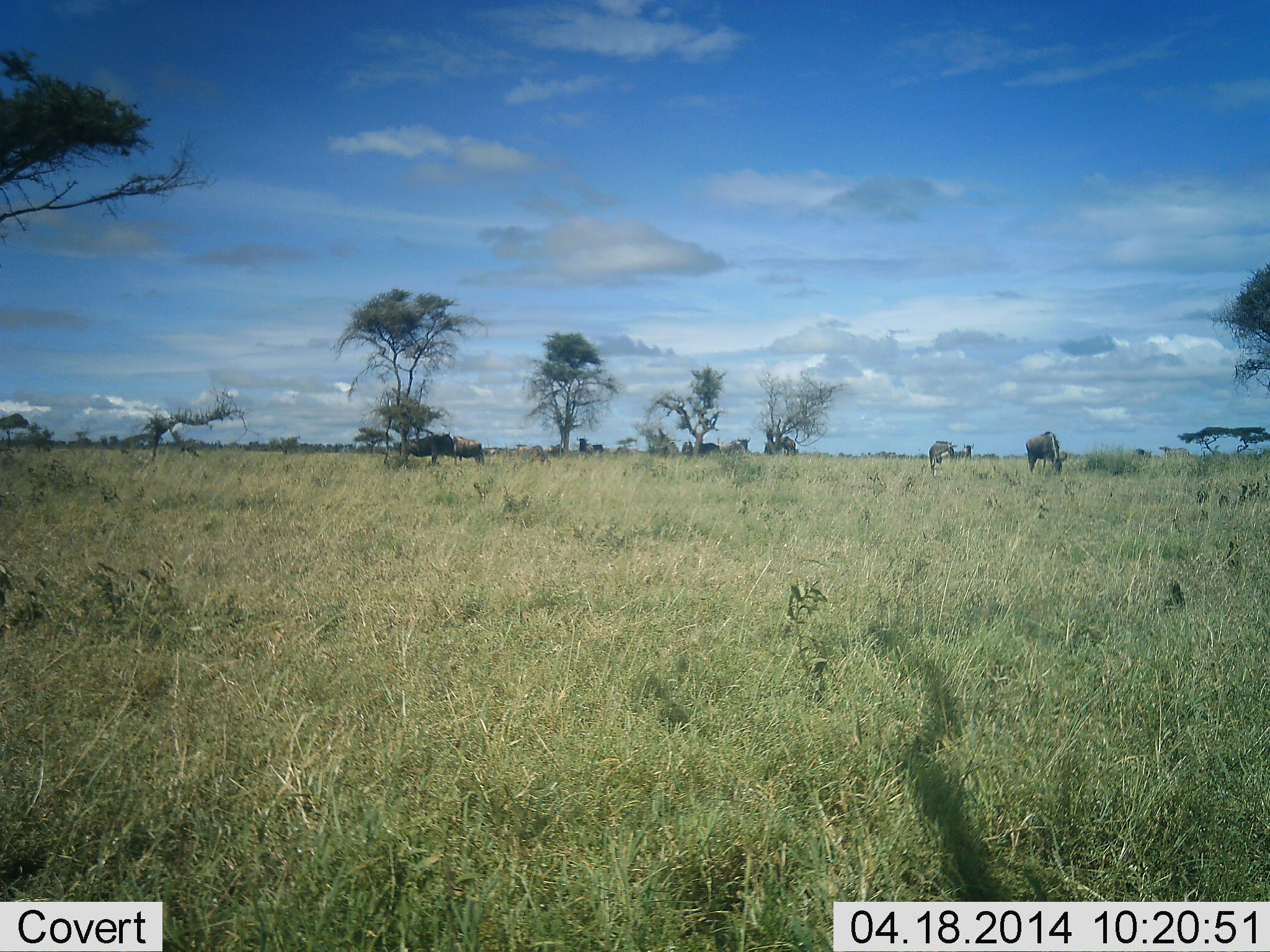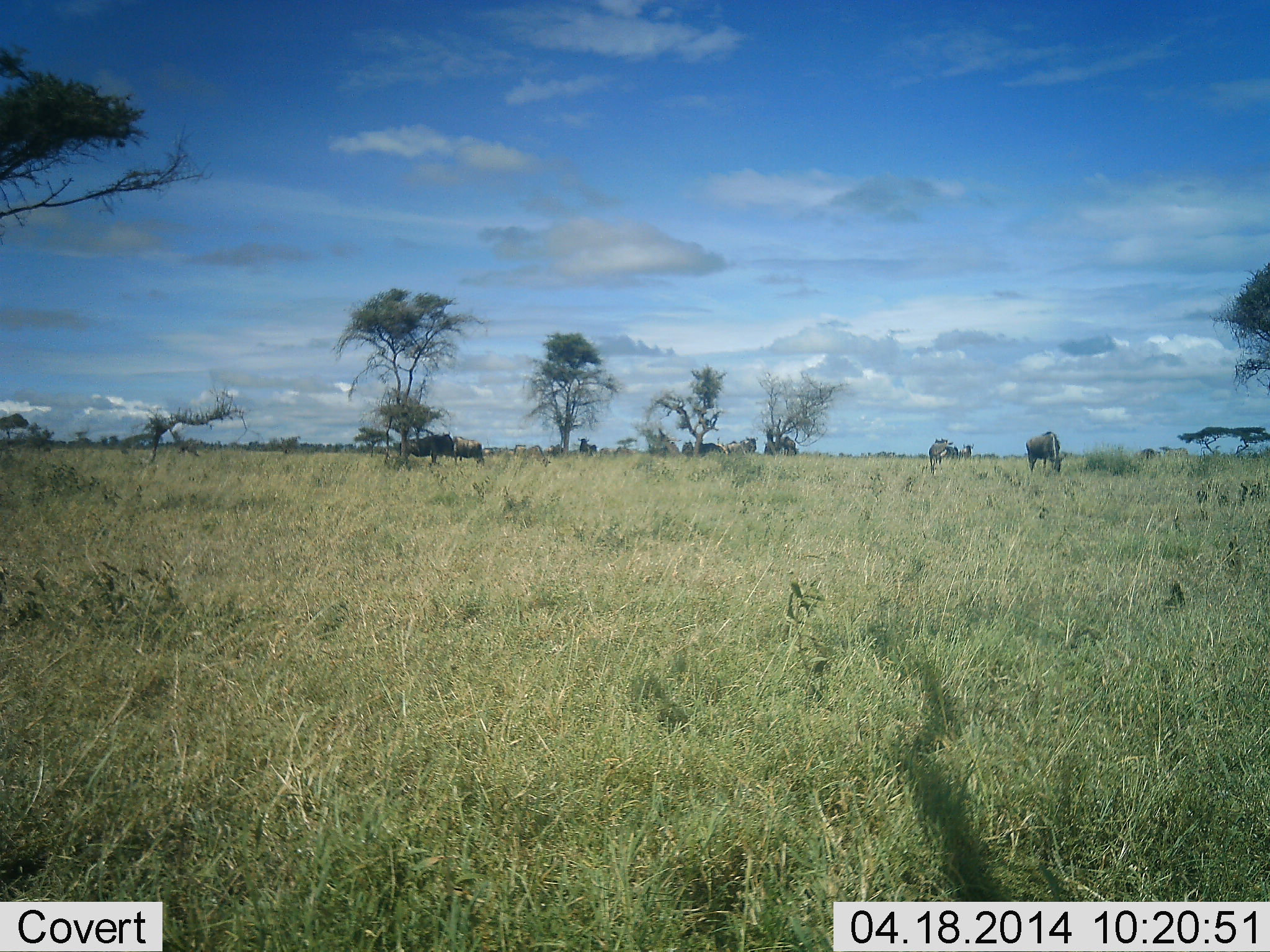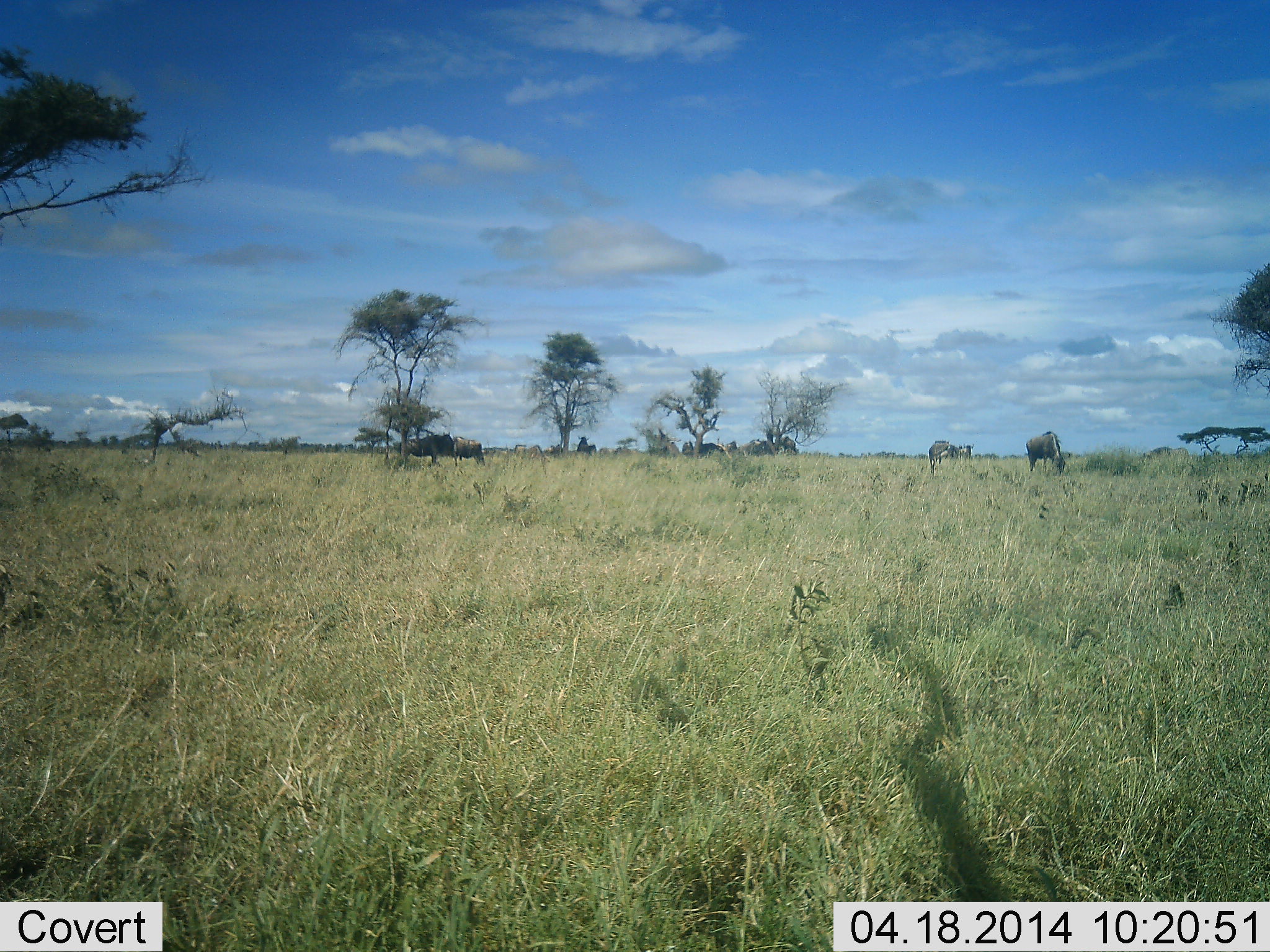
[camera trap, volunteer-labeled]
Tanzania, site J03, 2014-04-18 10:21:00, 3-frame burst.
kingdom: Animalia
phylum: Chordata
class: Mammalia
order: Artiodactyla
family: Bovidae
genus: Connochaetes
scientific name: Connochaetes taurinus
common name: blue wildebeest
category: wildebeest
Wildebeest (blue wildebeest) (Connochaetes taurinus), count 11-50. Behavior (volunteer vote fractions): standing 70%, resting 0%, moving 60%, interacting 10%. Young present (vote fraction): 0%. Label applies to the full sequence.